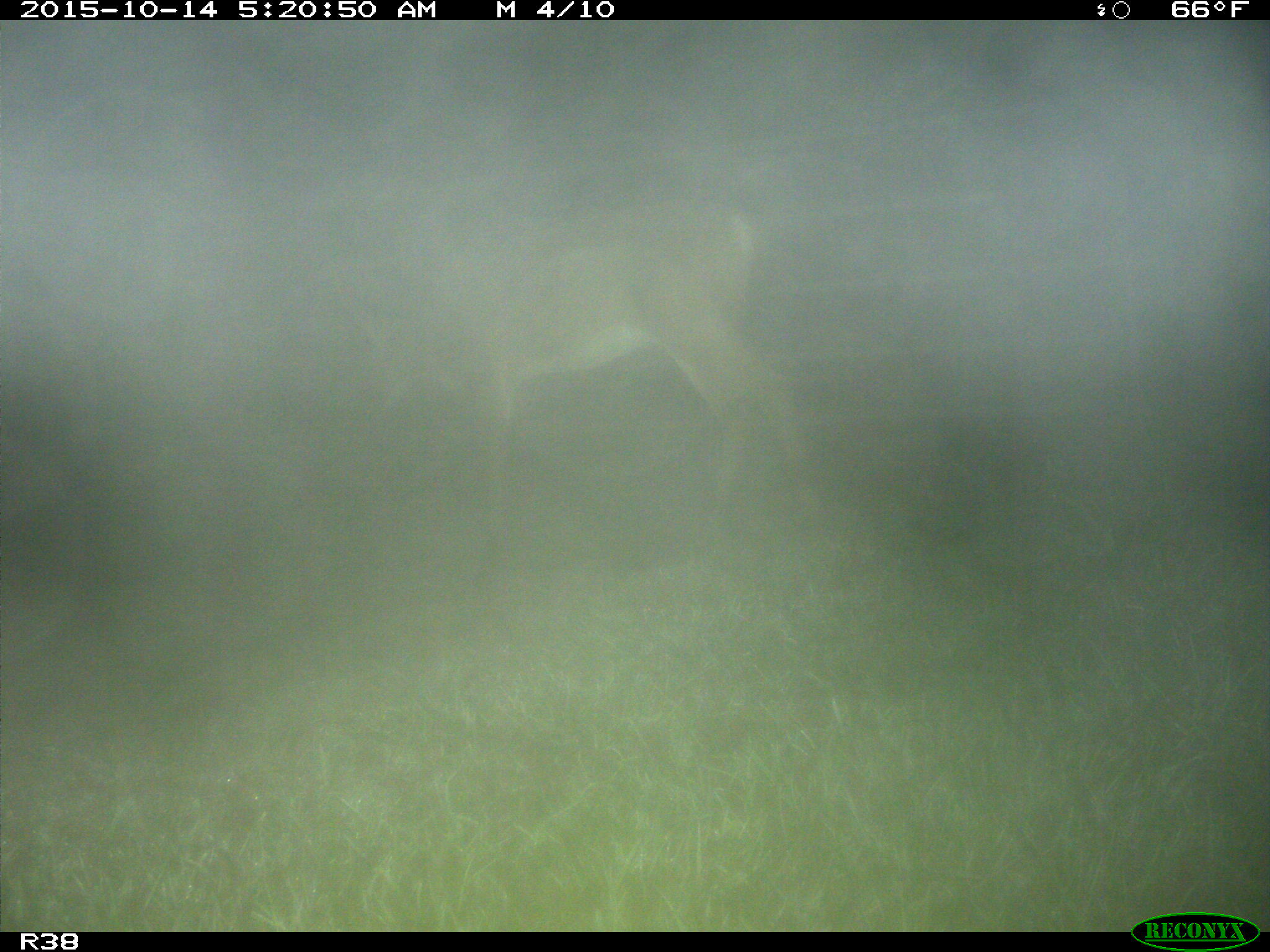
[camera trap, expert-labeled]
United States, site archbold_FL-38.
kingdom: Animalia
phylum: Chordata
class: Mammalia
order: Artiodactyla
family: Cervidae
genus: Odocoileus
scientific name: Odocoileus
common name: deer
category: unidentified deer